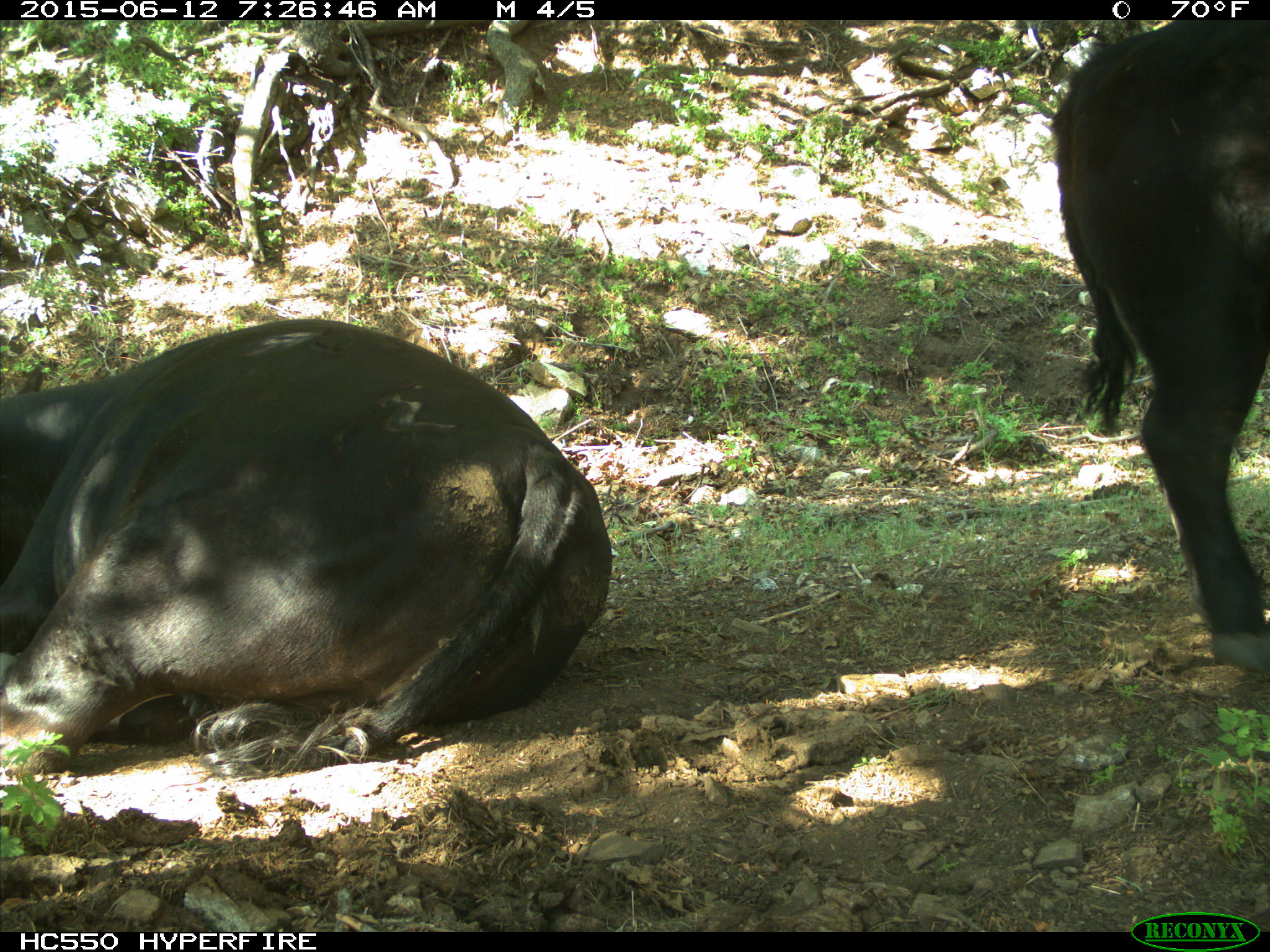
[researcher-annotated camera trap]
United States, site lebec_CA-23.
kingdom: Animalia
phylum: Chordata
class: Mammalia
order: Artiodactyla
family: Bovidae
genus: Bos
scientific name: Bos taurus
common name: domestic cow